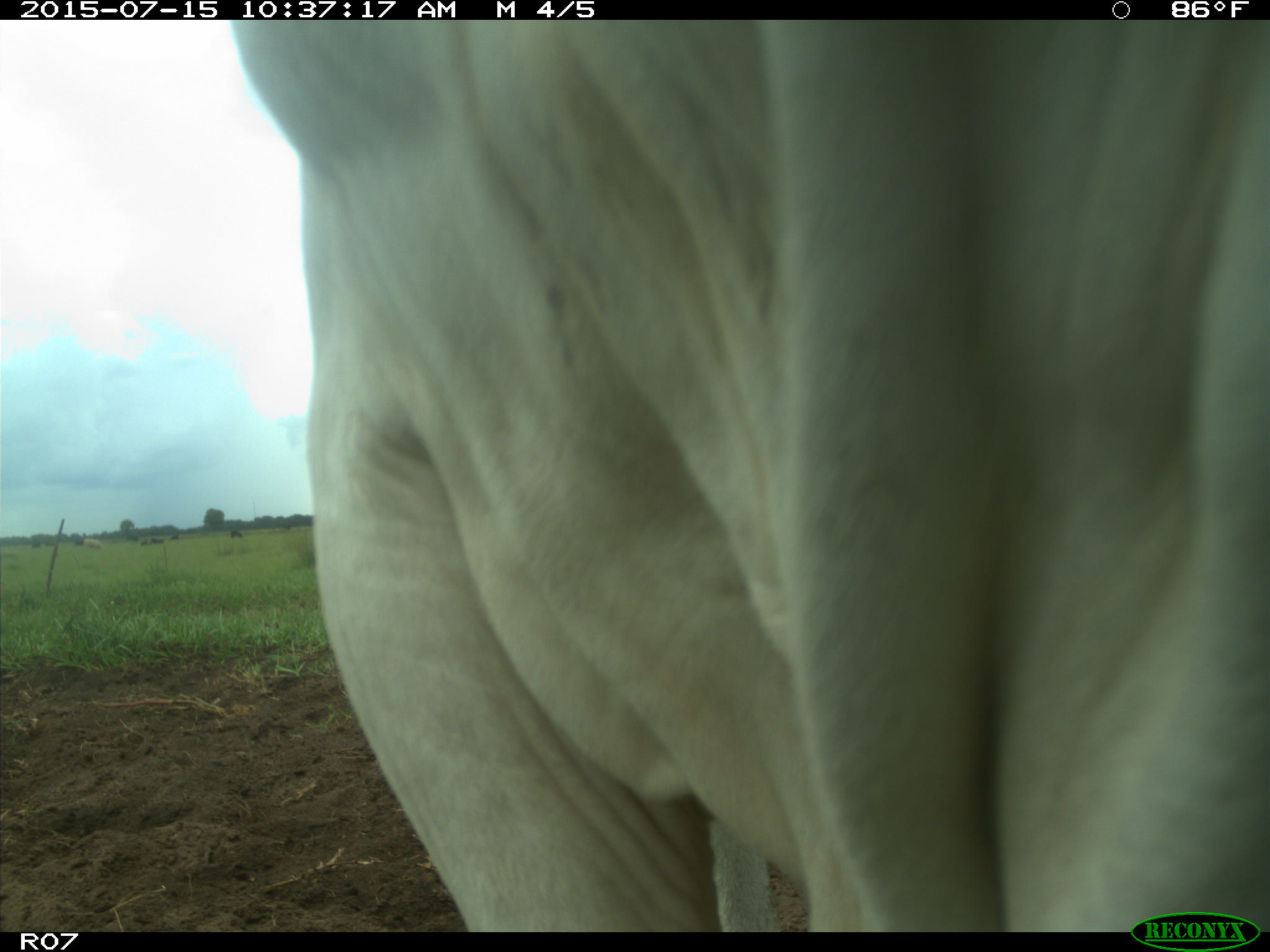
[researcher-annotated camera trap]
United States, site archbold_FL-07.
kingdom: Animalia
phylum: Chordata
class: Mammalia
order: Artiodactyla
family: Bovidae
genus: Bos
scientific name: Bos taurus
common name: domestic cow